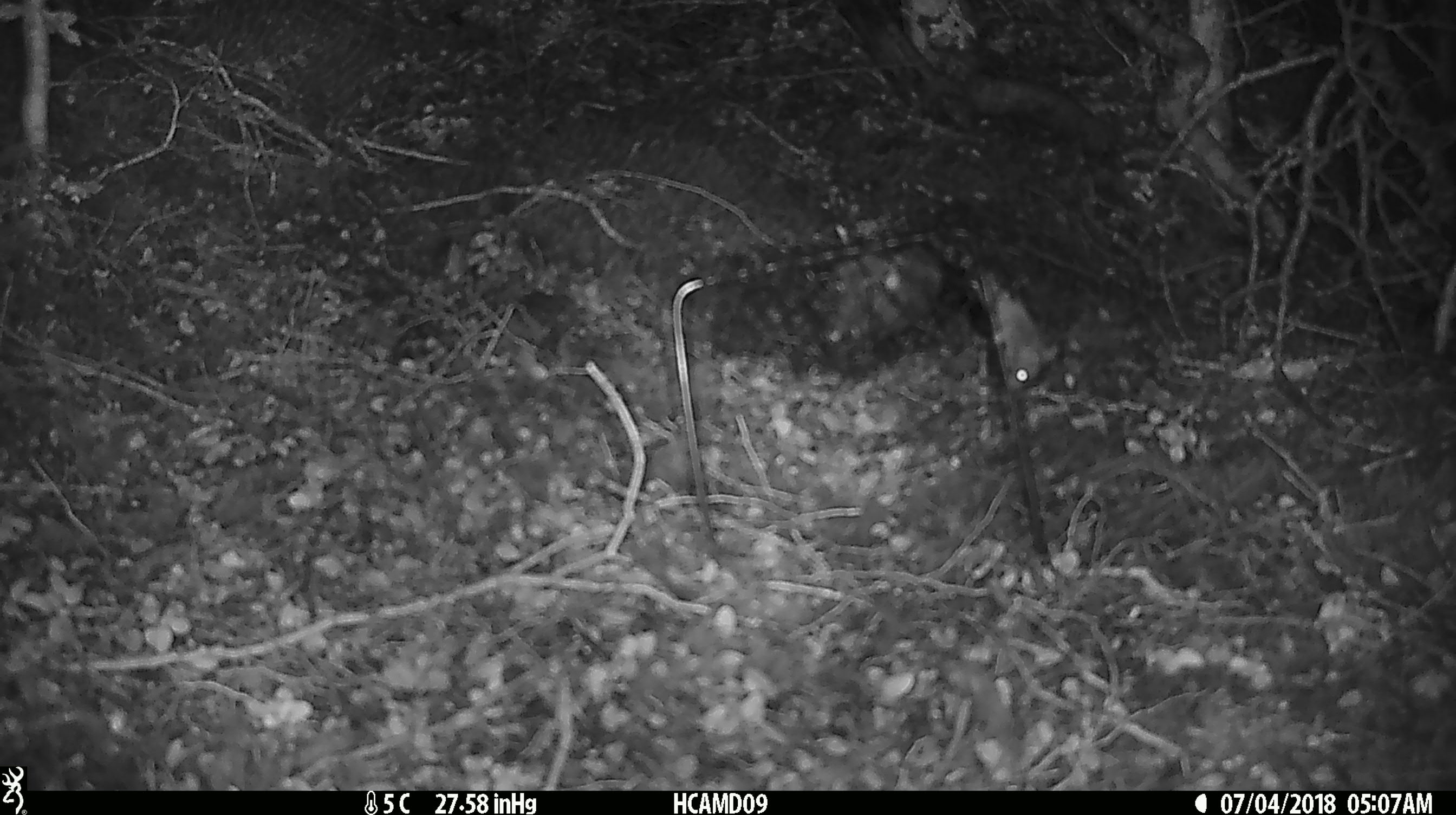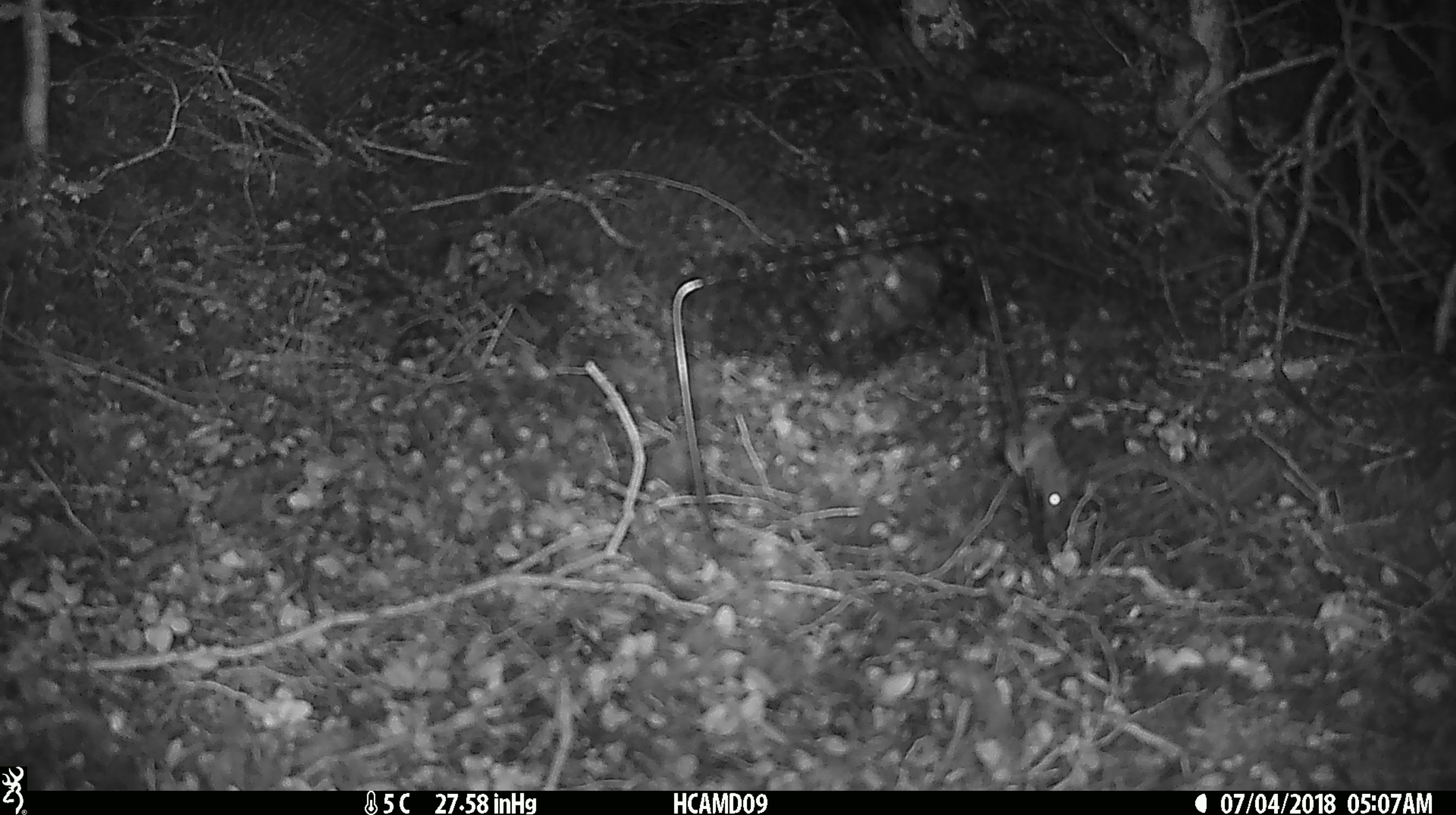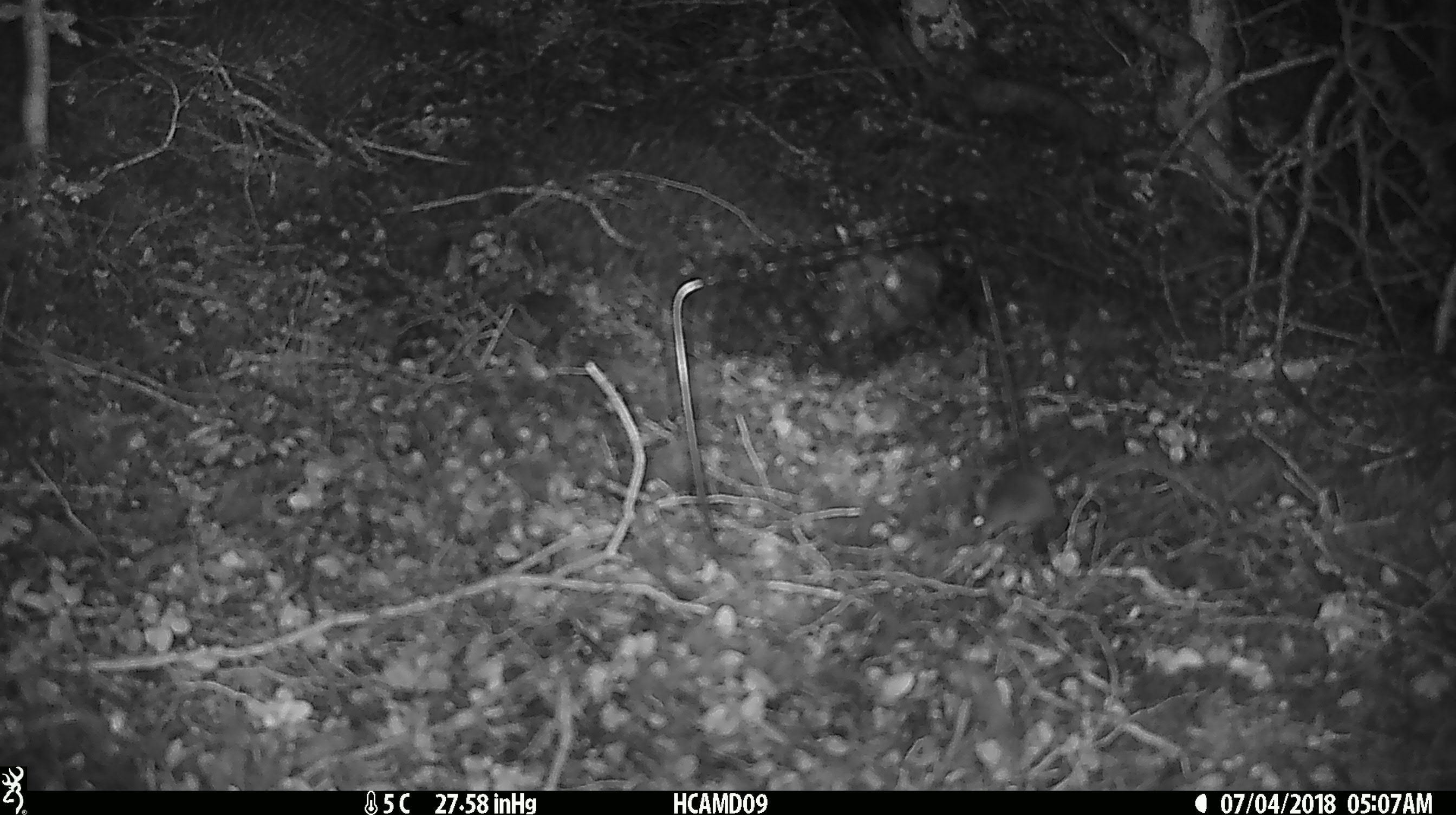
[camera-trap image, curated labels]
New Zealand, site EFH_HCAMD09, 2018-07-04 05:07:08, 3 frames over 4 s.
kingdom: Animalia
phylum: Chordata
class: Mammalia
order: Rodentia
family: Muridae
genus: Mus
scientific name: Mus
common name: mouse